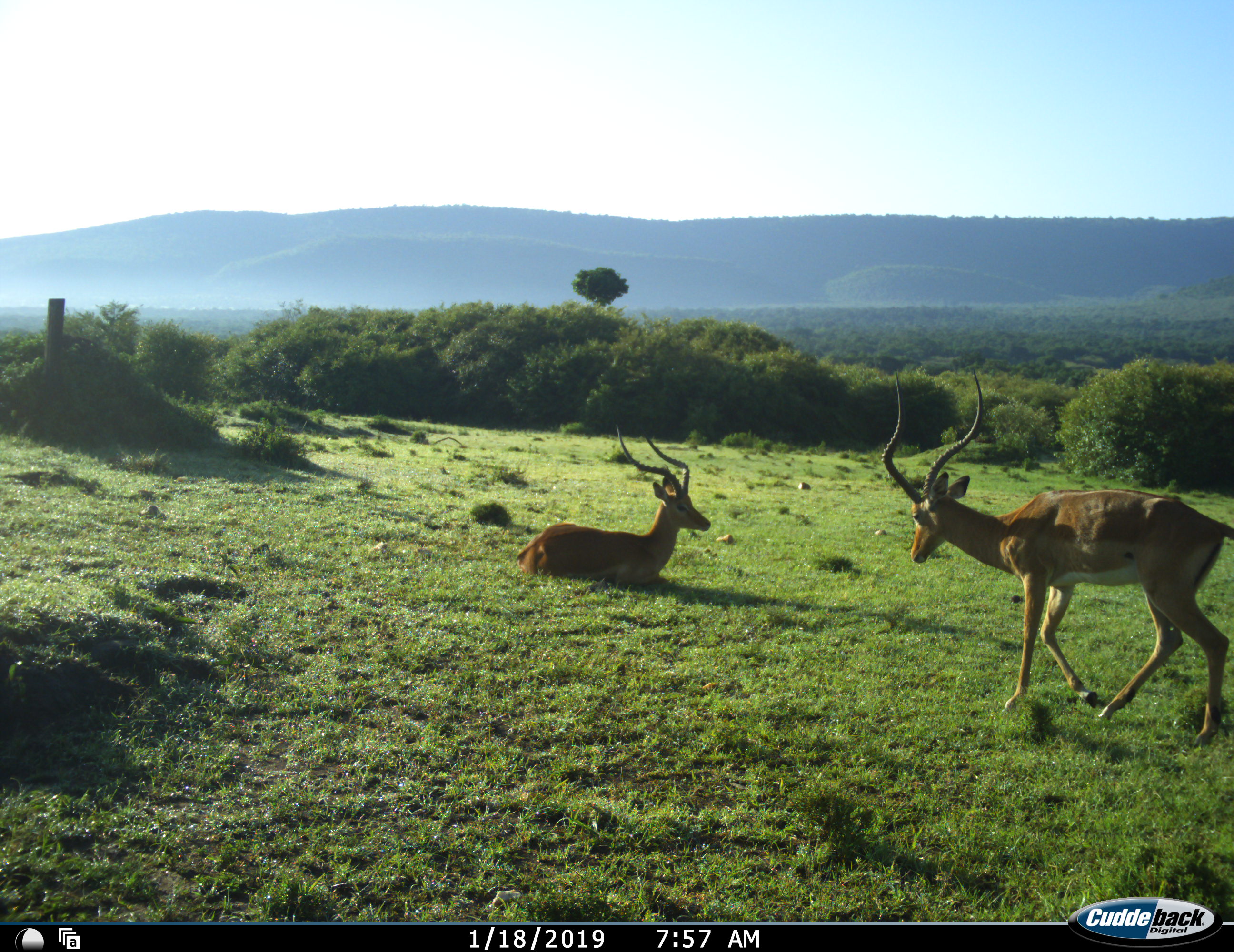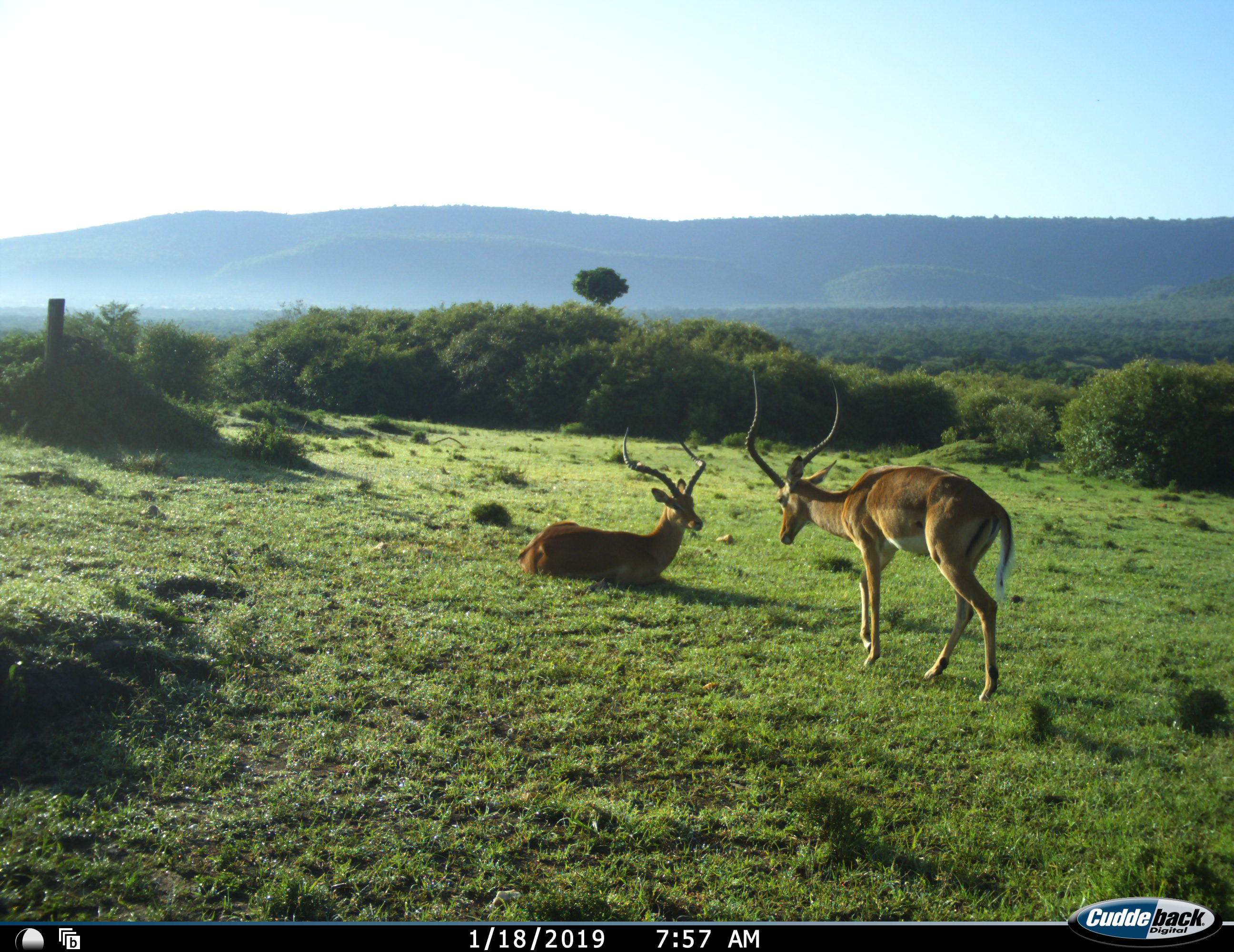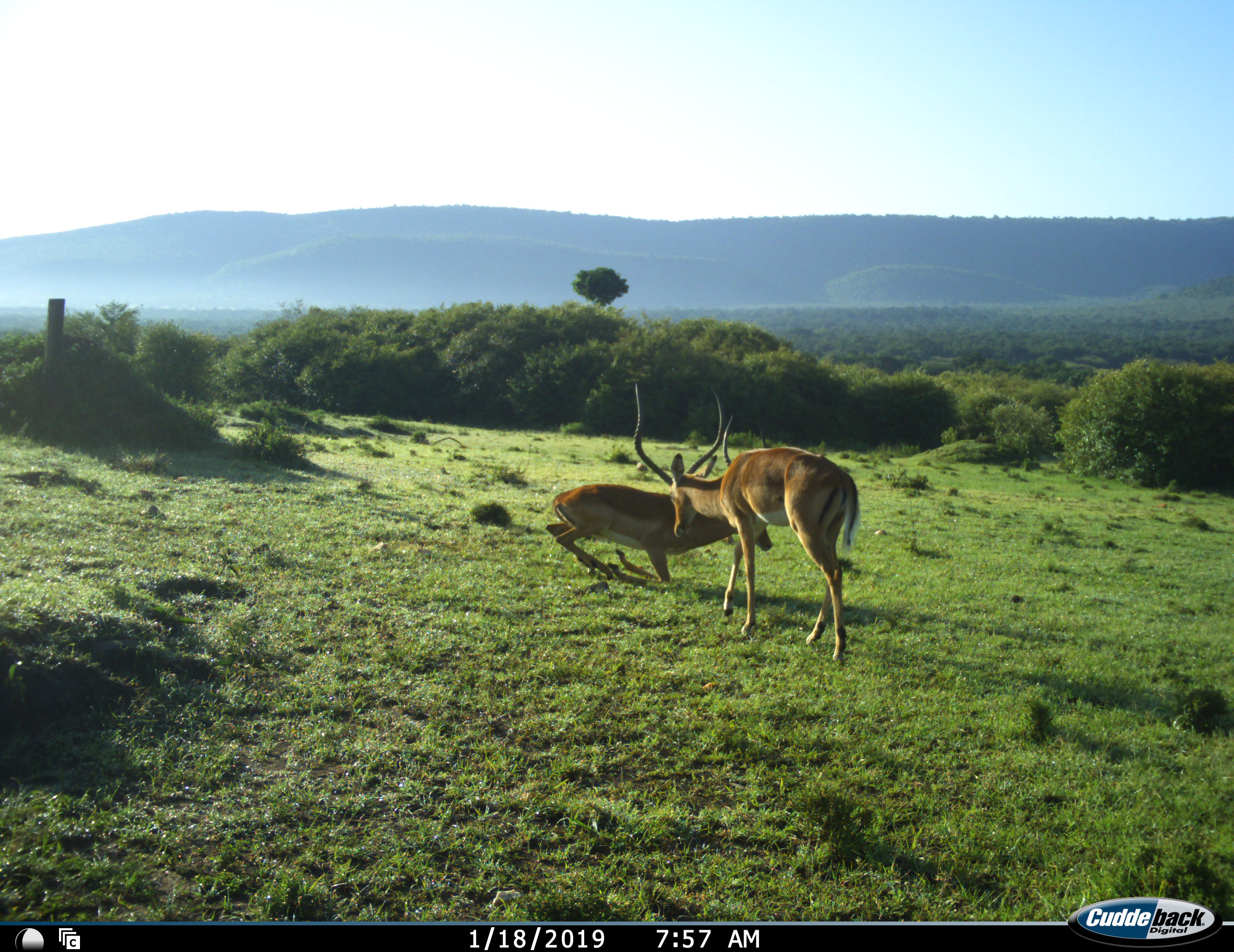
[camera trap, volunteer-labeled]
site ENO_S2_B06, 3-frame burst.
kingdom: Animalia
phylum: Chordata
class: Mammalia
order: Artiodactyla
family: Bovidae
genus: Aepyceros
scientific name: Aepyceros melampus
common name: impala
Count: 2.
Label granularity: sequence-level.